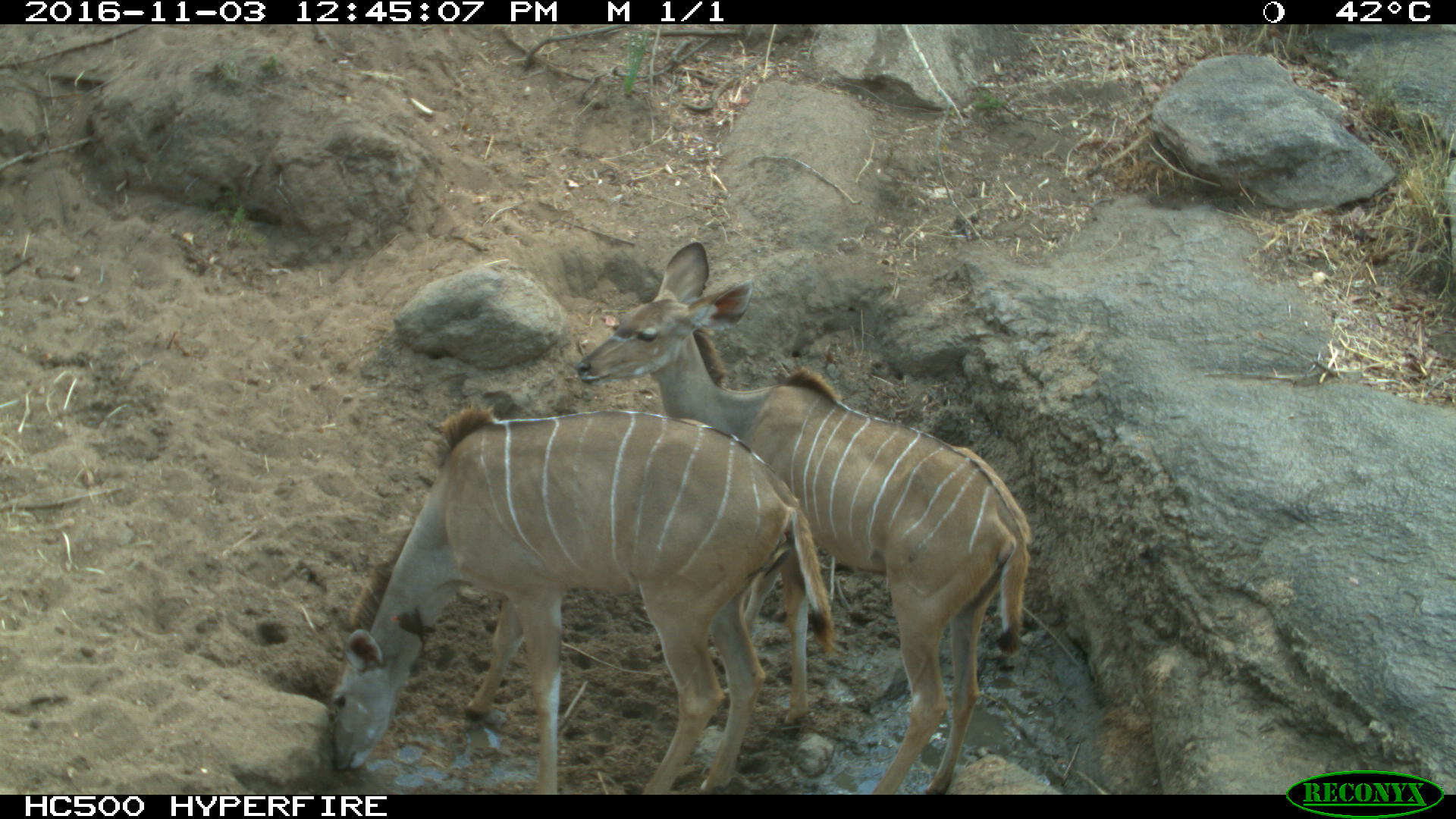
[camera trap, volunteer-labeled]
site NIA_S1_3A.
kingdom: Animalia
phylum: Chordata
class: Mammalia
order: Artiodactyla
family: Bovidae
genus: Tragelaphus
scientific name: Tragelaphus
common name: kudu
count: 2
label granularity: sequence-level